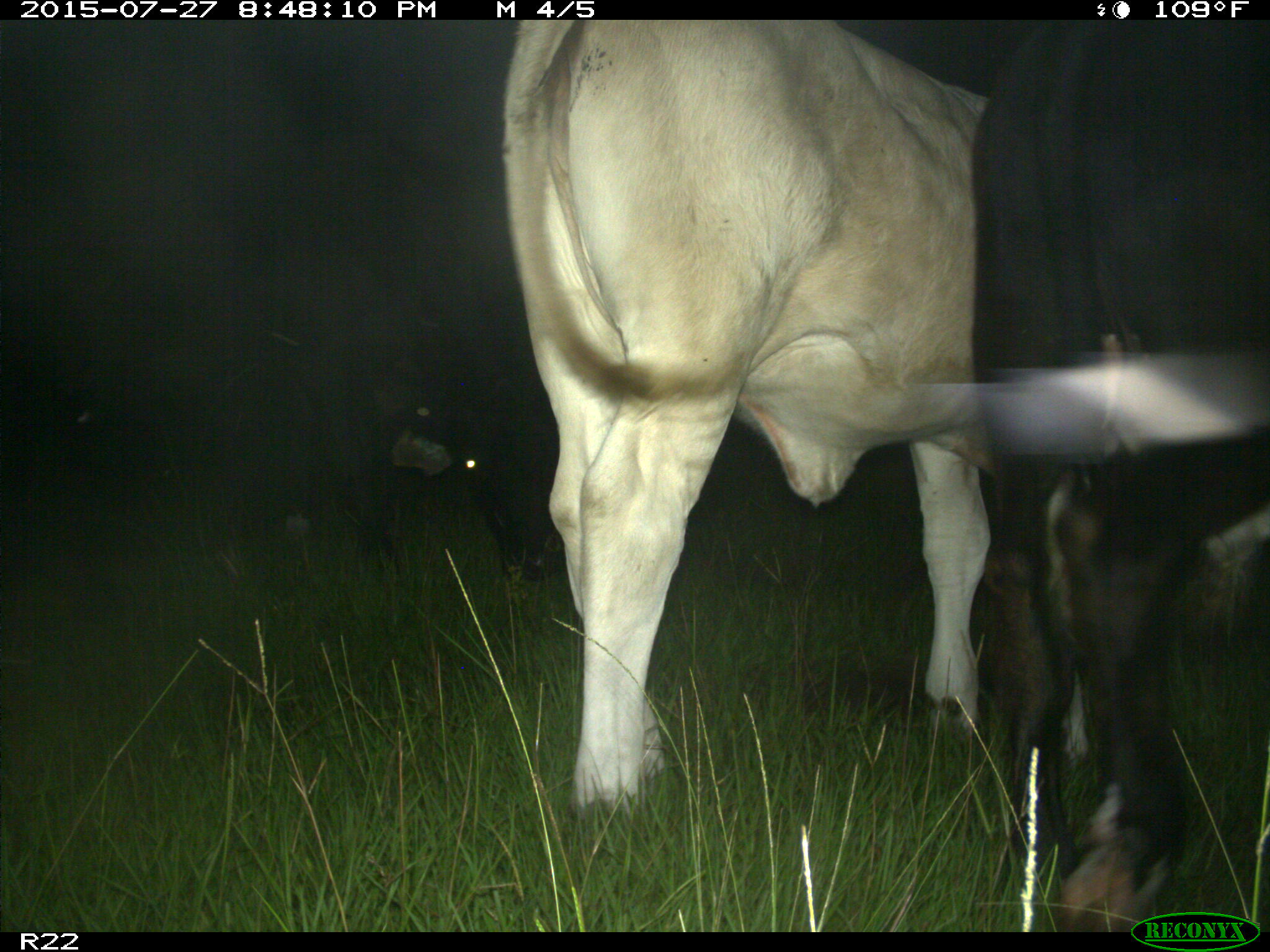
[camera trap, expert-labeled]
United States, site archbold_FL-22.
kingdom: Animalia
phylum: Chordata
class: Mammalia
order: Artiodactyla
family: Bovidae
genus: Bos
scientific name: Bos taurus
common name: domestic cow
Bos taurus (domestic cow).